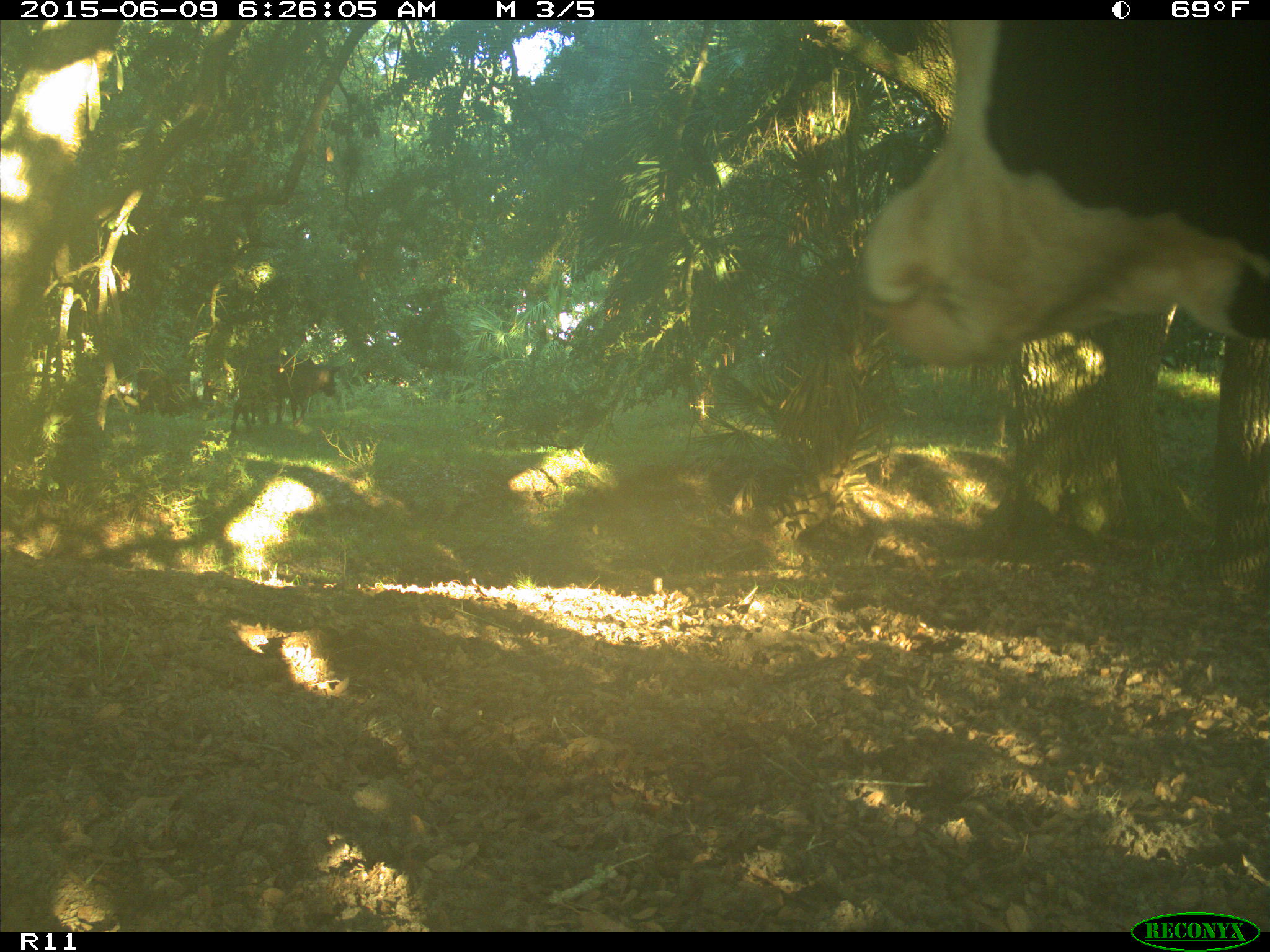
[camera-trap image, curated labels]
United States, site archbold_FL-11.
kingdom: Animalia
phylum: Chordata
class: Mammalia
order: Artiodactyla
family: Bovidae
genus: Bos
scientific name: Bos taurus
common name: domestic cow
Bos taurus (domestic cow).